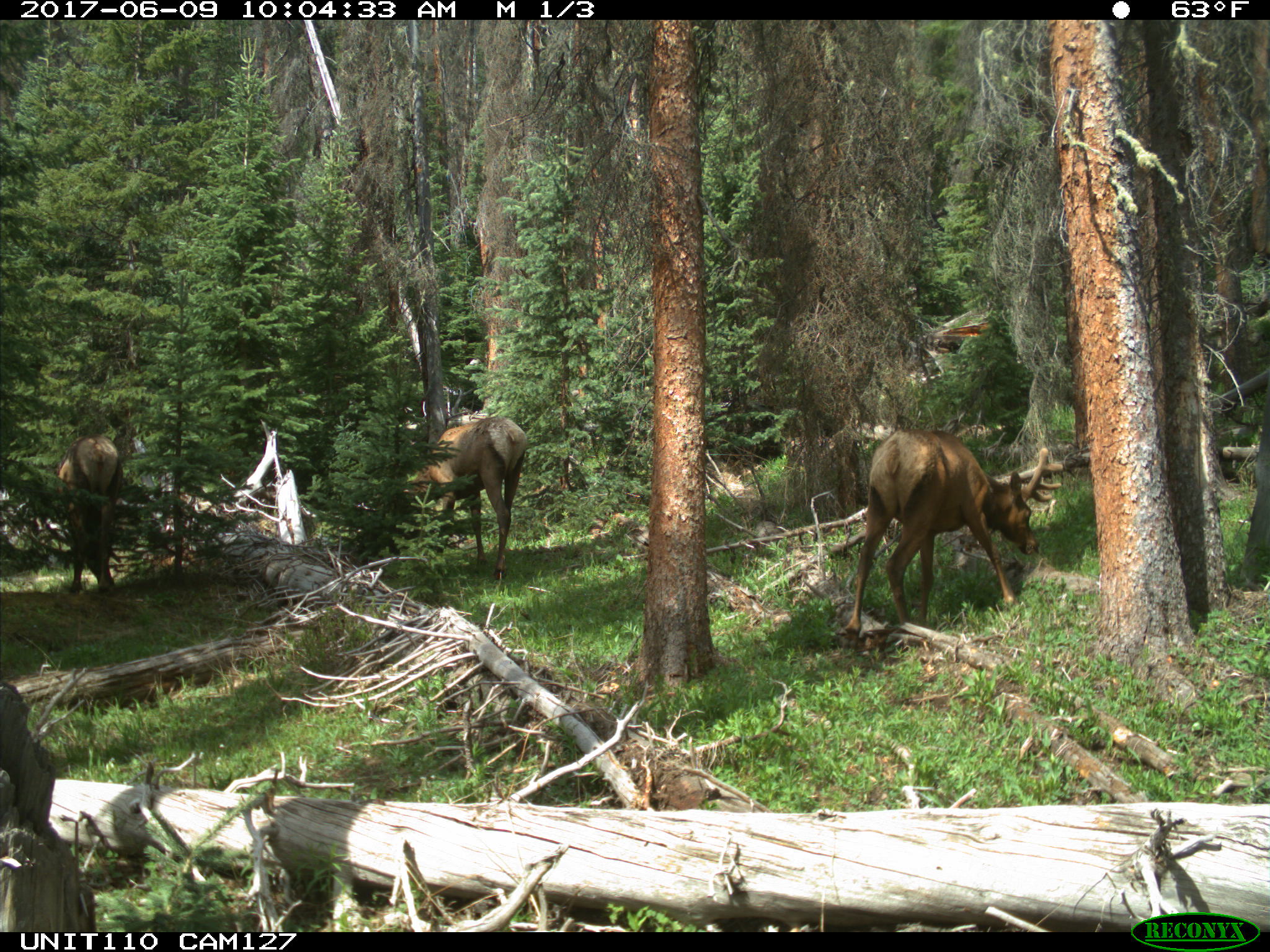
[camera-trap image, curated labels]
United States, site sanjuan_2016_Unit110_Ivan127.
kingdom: Animalia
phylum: Chordata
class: Mammalia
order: Artiodactyla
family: Cervidae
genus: Cervus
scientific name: Cervus elaphus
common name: red deer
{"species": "Cervus elaphus (red deer)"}